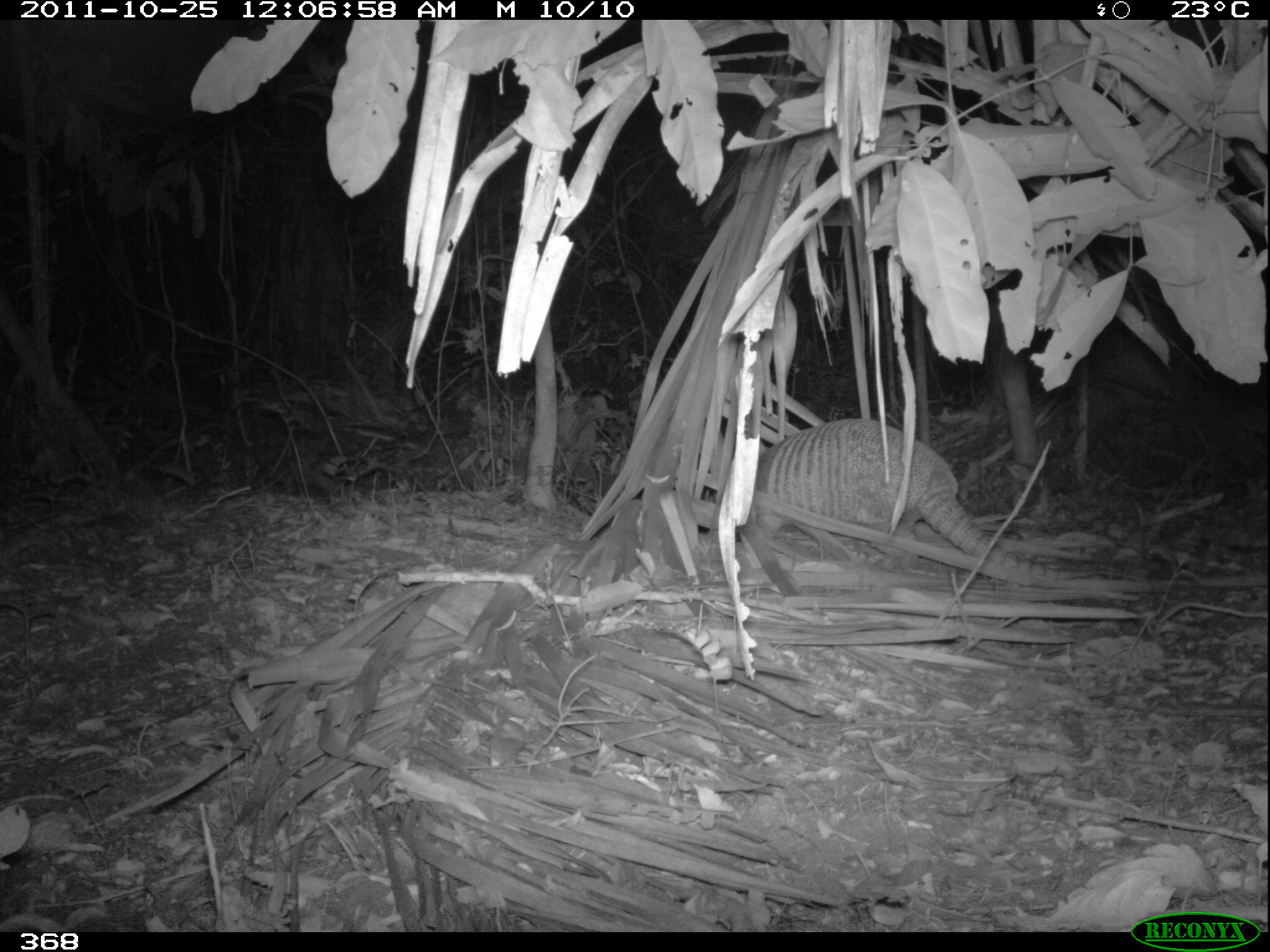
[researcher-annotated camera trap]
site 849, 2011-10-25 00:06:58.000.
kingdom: Animalia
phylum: Chordata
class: Mammalia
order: Cingulata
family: Dasypodidae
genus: Dasypus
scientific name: Dasypus novemcinctus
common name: nine-banded armadillo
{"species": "Dasypus novemcinctus (nine-banded armadillo)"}